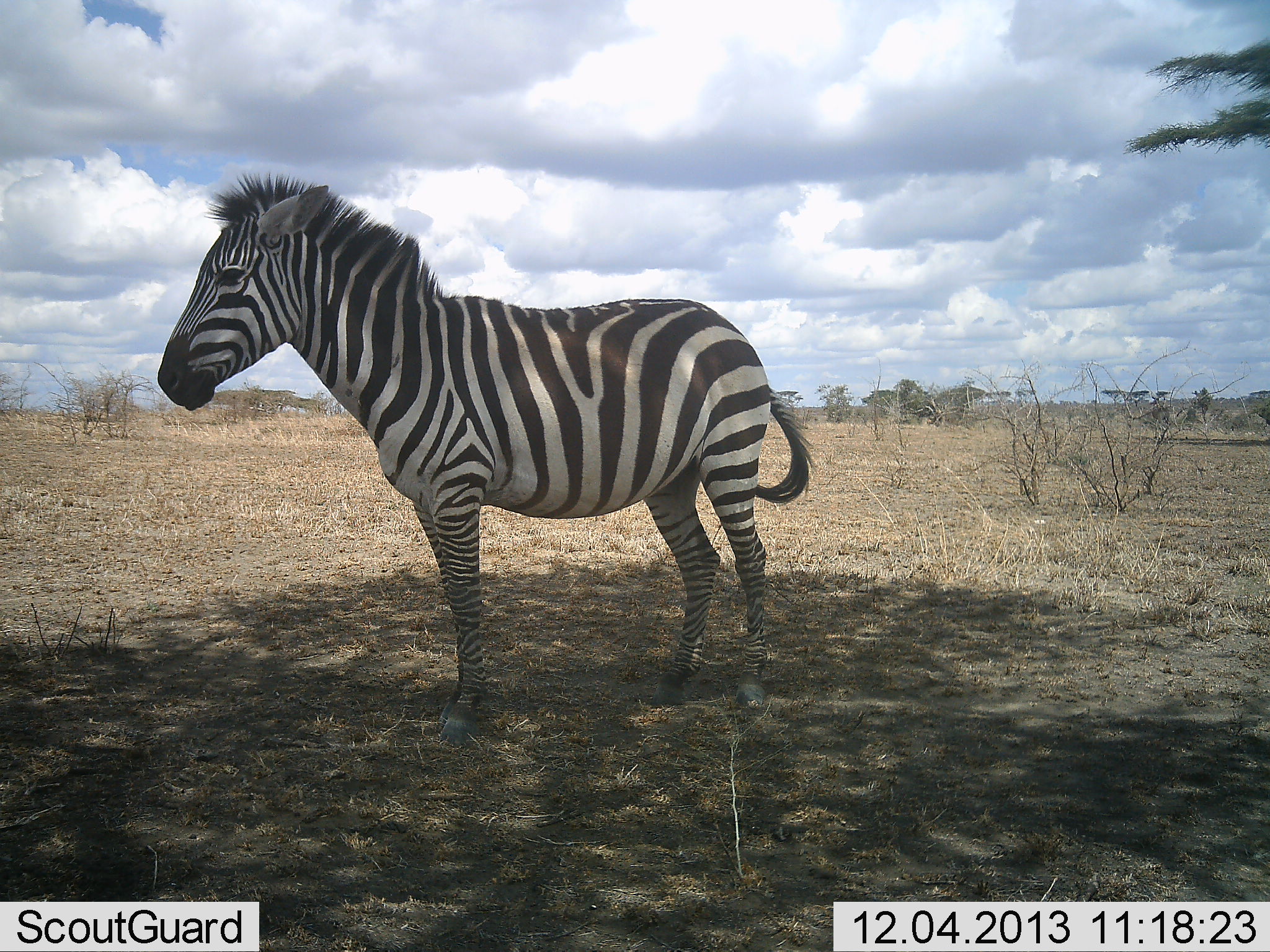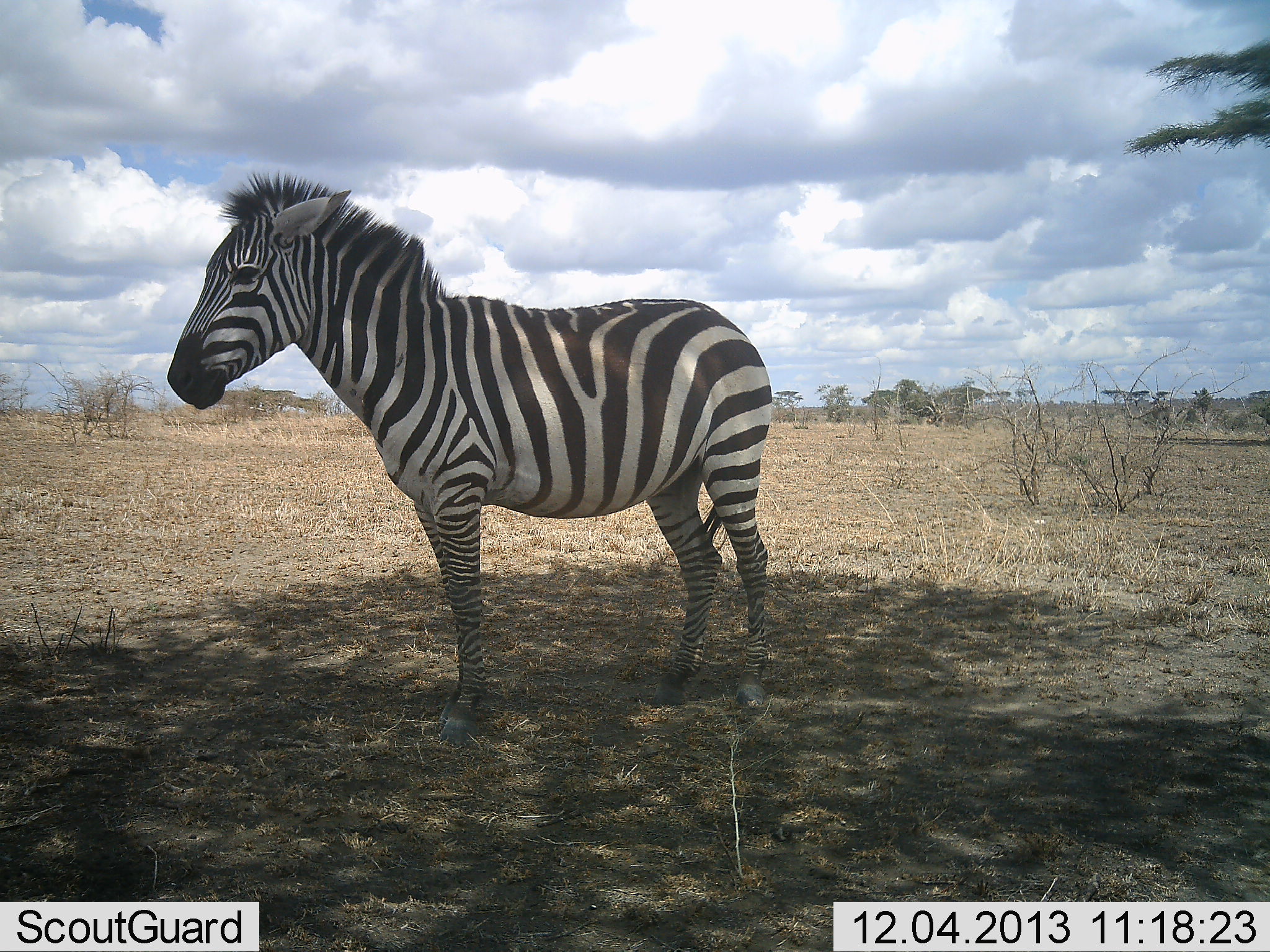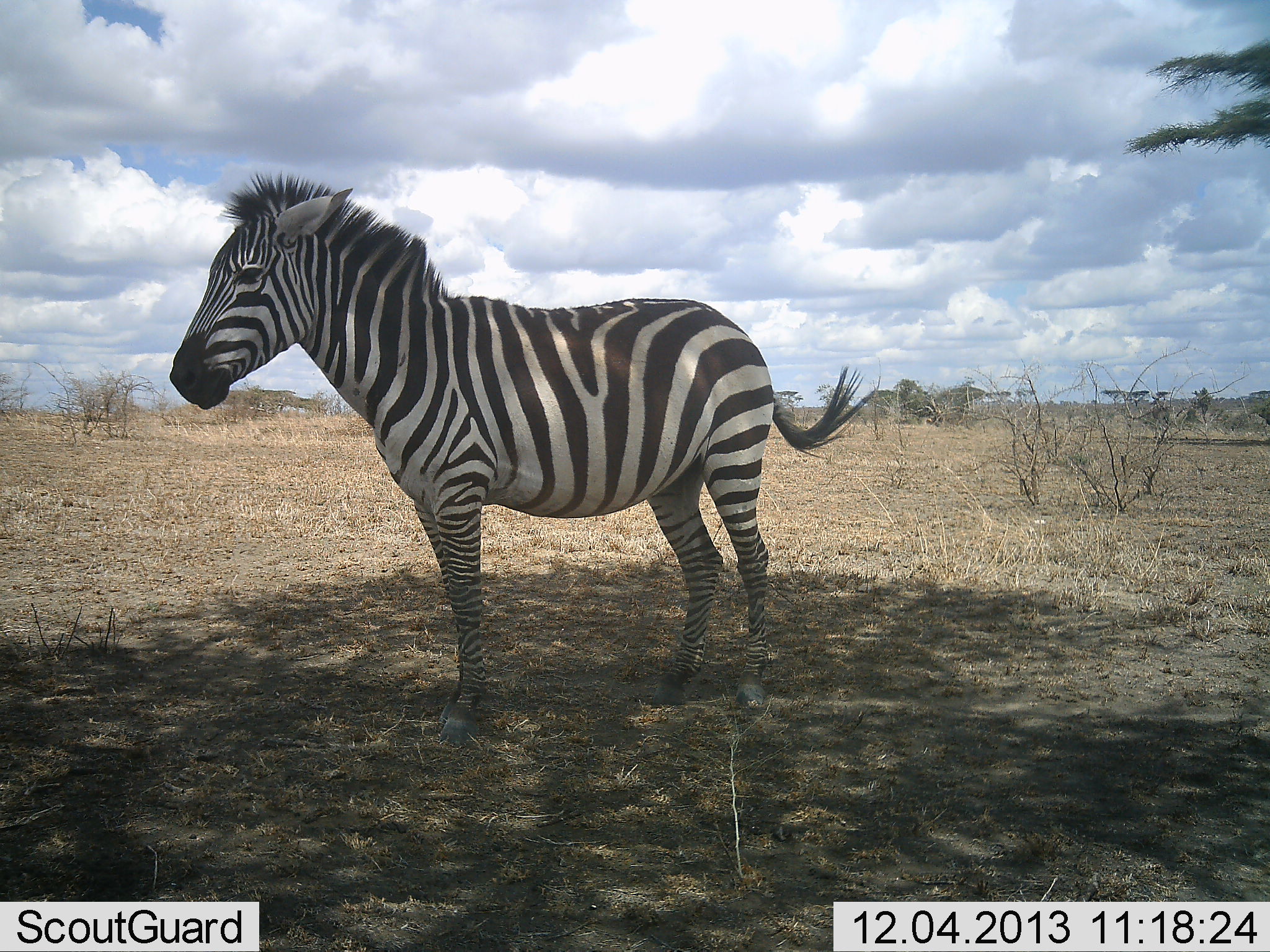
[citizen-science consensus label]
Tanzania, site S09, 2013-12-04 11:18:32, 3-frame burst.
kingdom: Animalia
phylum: Chordata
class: Mammalia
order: Perissodactyla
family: Equidae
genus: Equus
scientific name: Equus quagga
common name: plains zebra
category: zebra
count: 1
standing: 100%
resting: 0%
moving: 0%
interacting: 0%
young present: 0%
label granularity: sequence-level